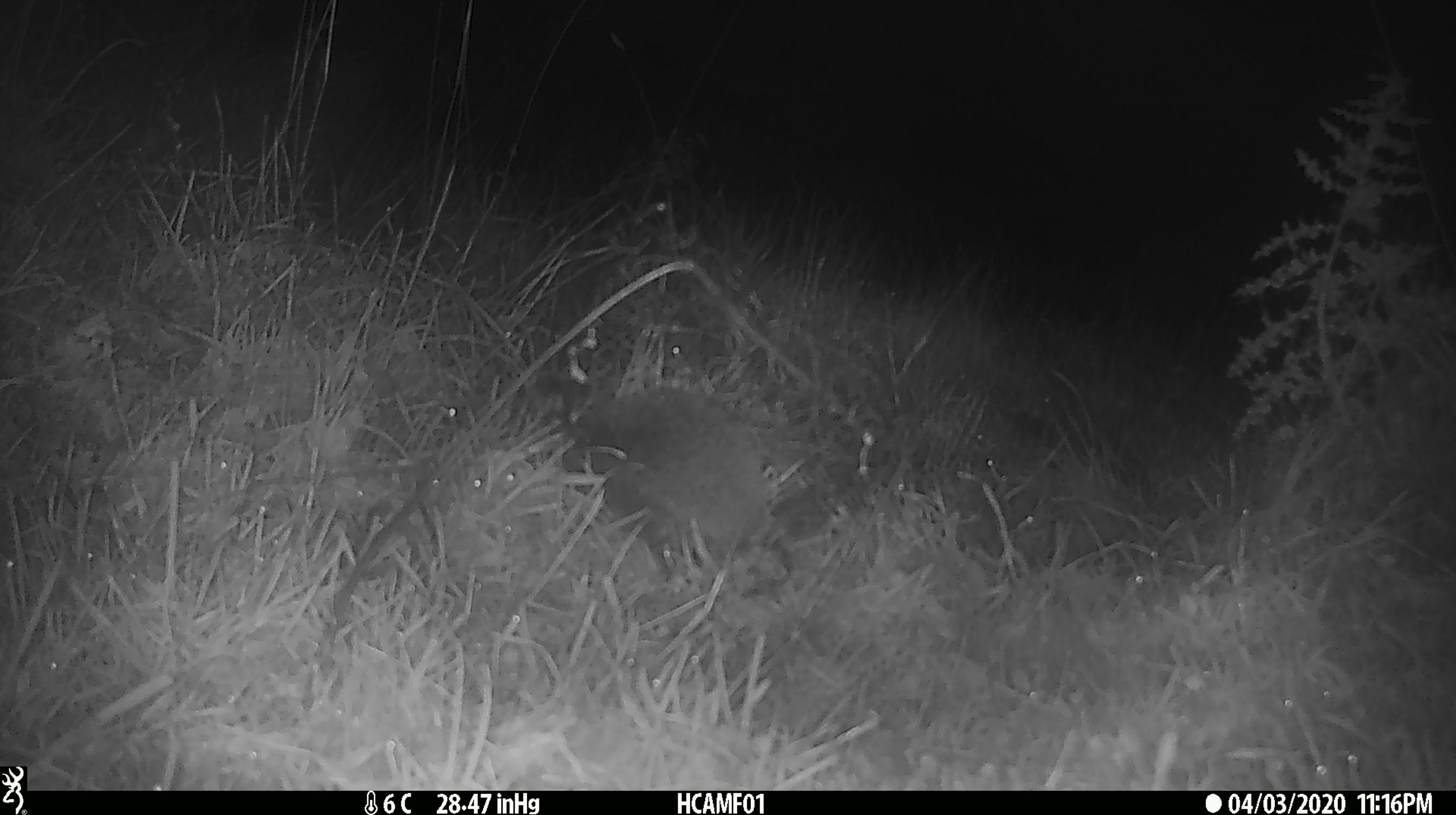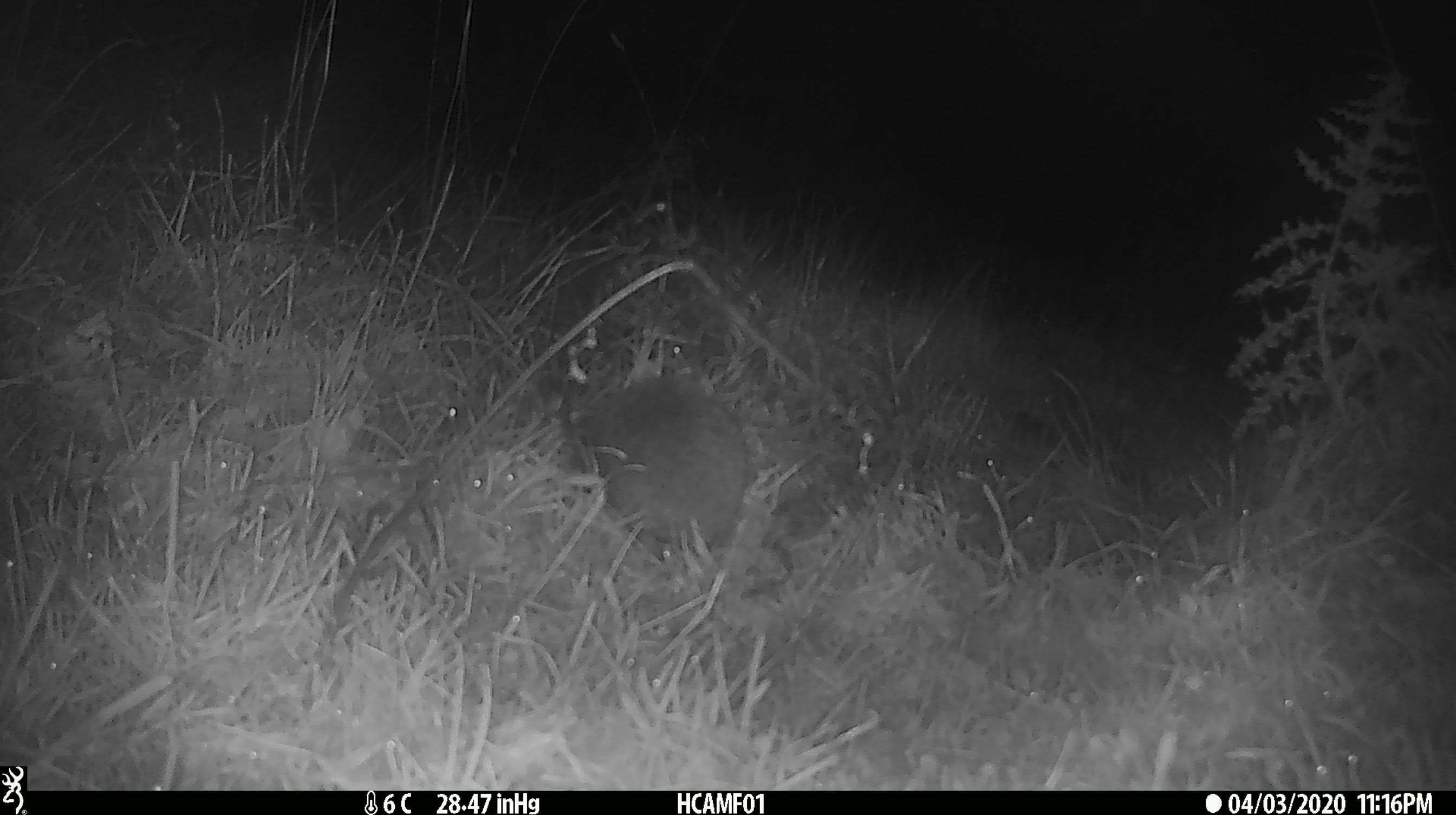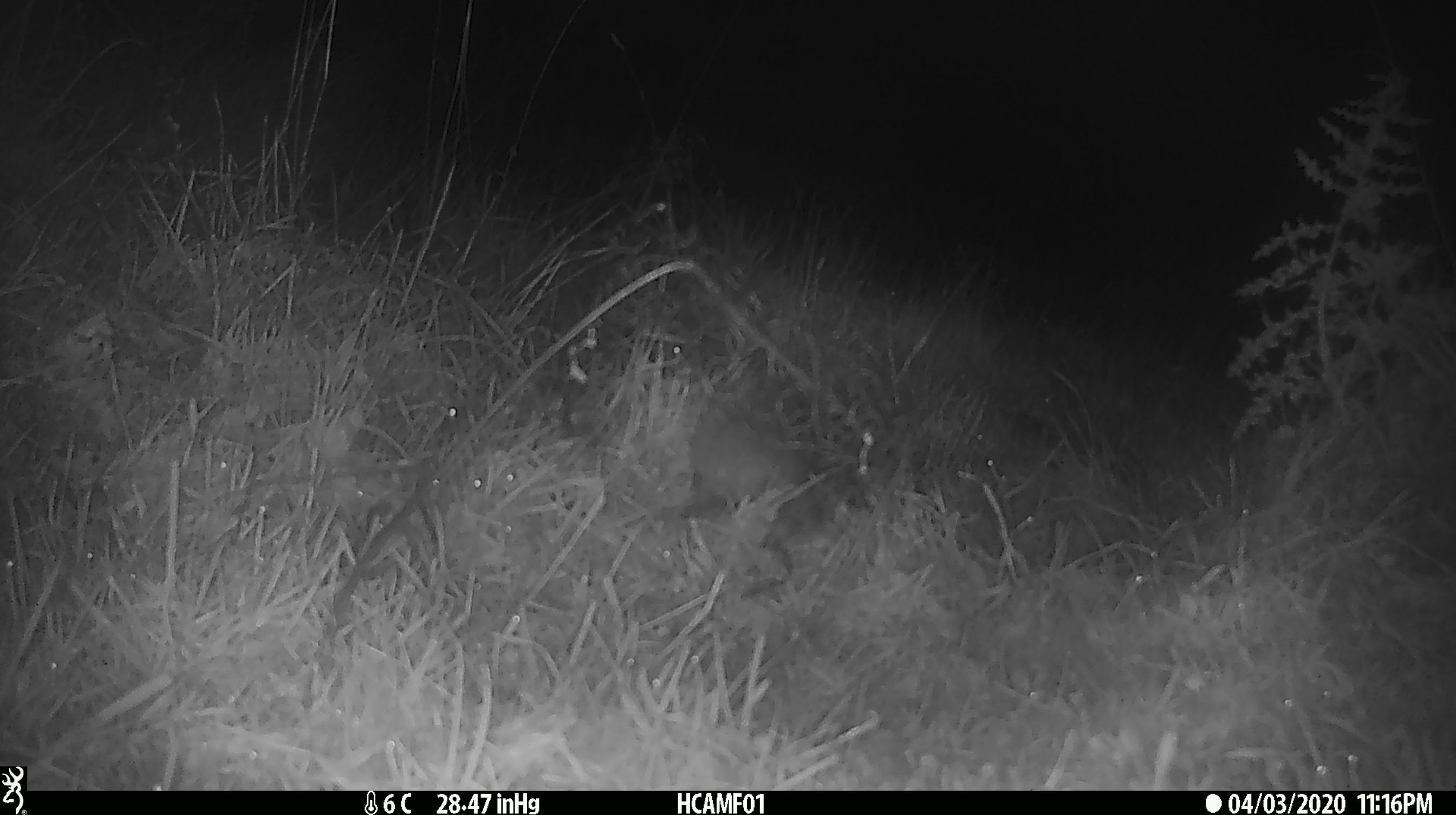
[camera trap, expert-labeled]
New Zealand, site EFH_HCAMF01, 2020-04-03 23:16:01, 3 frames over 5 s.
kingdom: Animalia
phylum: Chordata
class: Mammalia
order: Eulipotyphla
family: Erinaceidae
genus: Erinaceus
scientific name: Erinaceus europaeus europaeus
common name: european hedgehog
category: hedgehog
Hedgehog (european hedgehog) (Erinaceus europaeus europaeus).